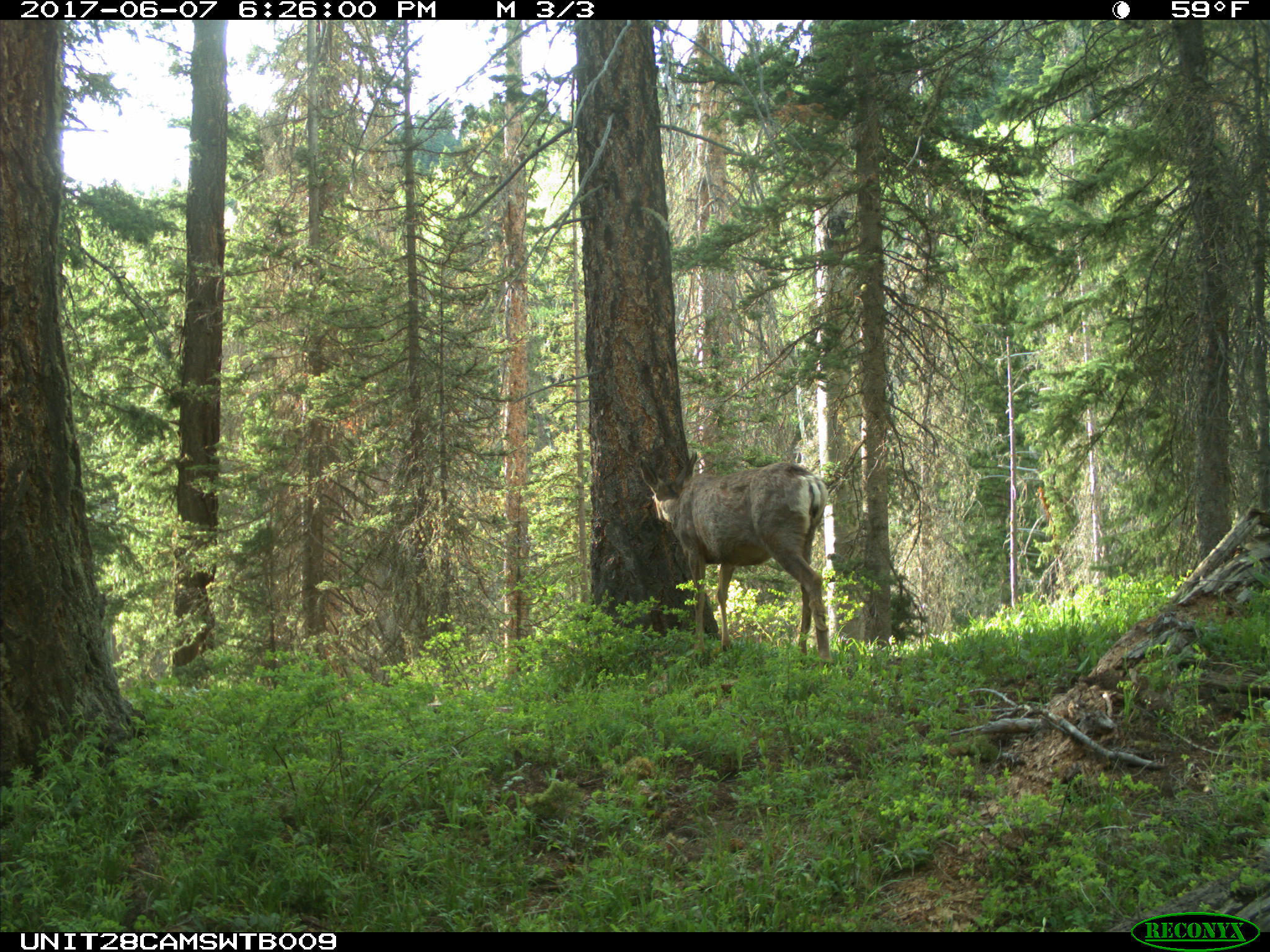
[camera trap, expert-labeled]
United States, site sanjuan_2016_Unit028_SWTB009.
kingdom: Animalia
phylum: Chordata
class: Mammalia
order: Artiodactyla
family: Cervidae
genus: Odocoileus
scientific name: Odocoileus hemionus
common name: mule deer